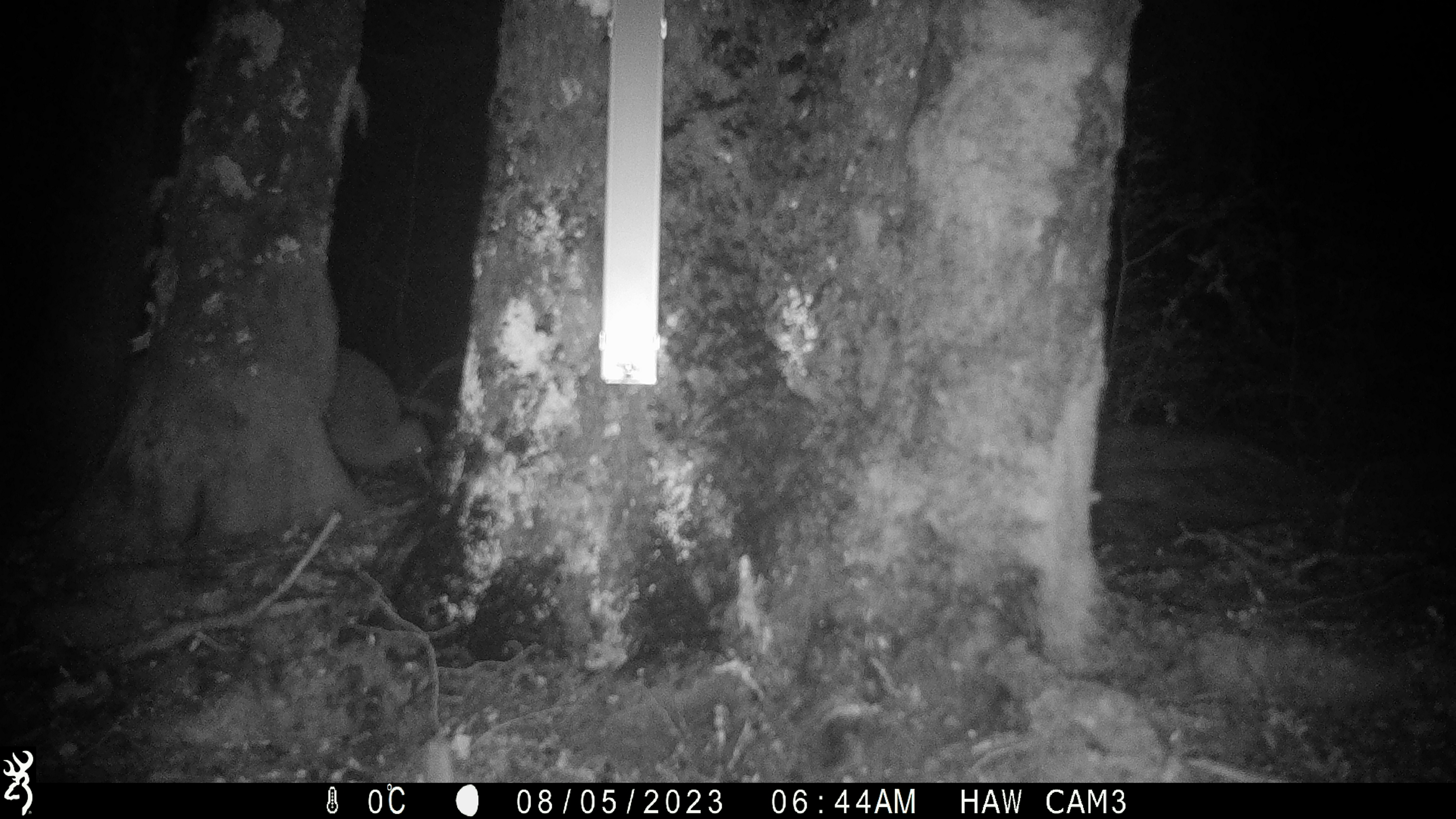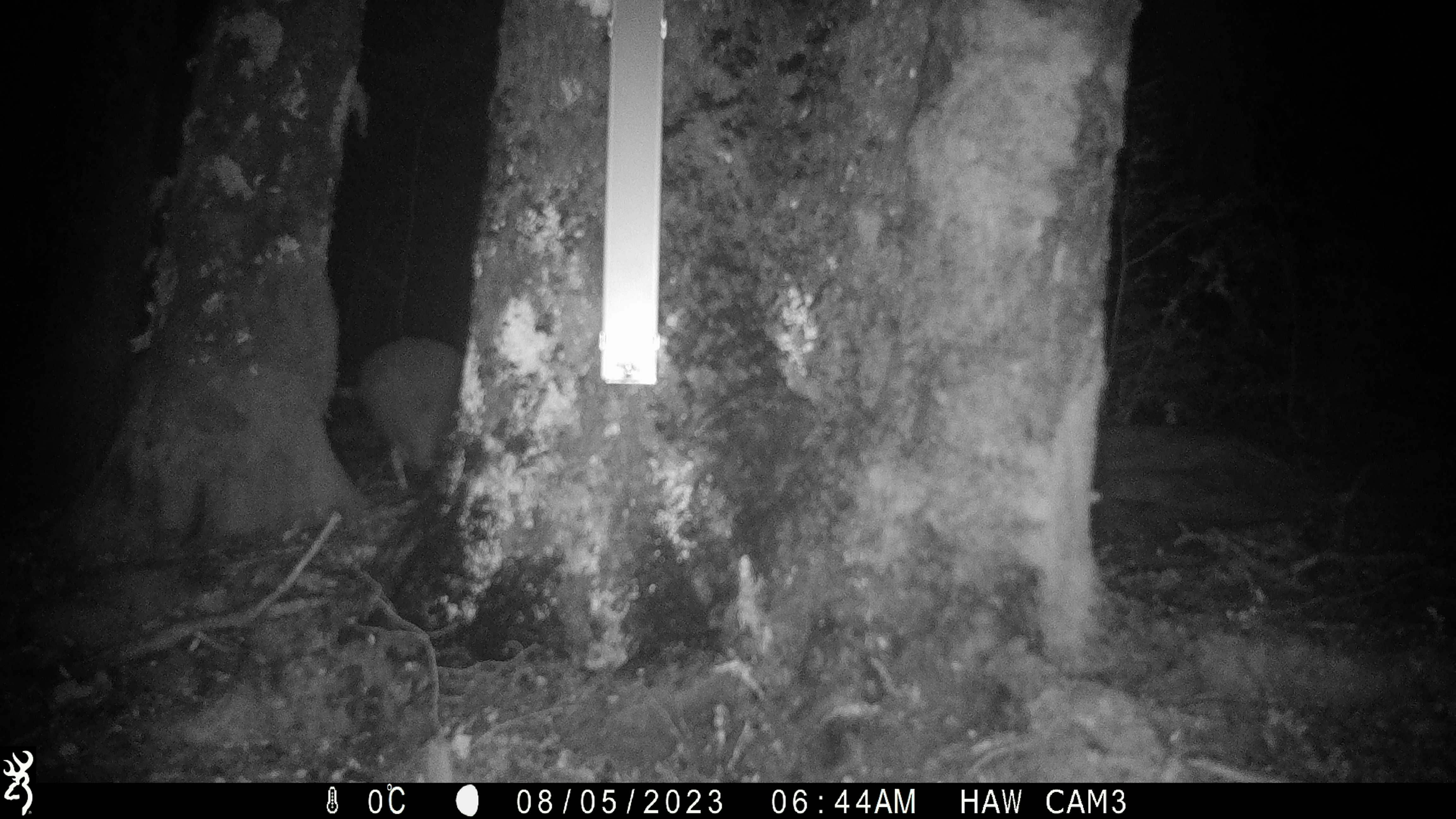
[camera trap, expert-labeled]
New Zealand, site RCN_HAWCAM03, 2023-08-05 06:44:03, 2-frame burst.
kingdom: Animalia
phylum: Chordata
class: Aves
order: Apterygiformes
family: Apterygidae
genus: Apteryx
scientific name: Apteryx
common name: kiwi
Kiwi (Apteryx).